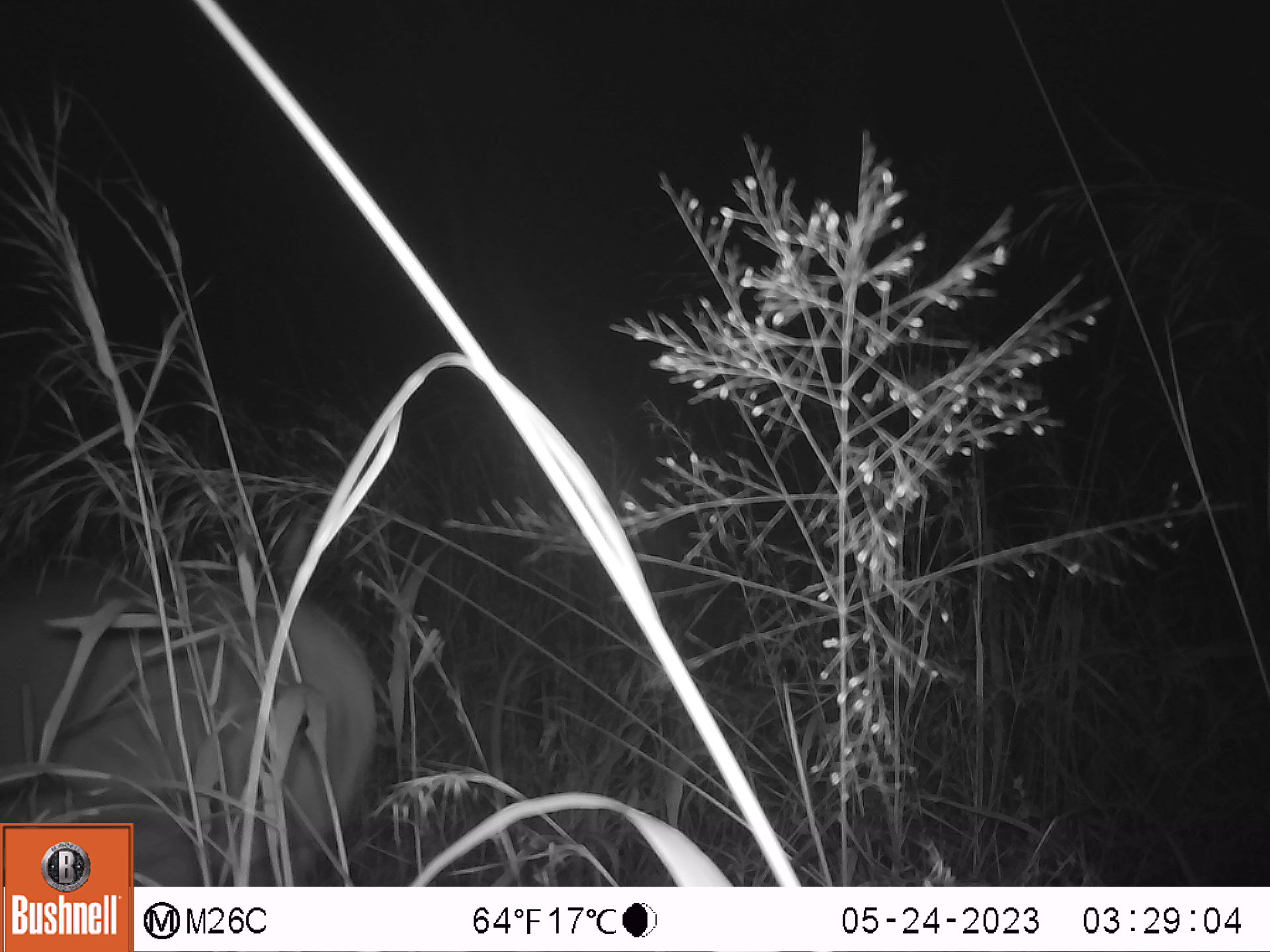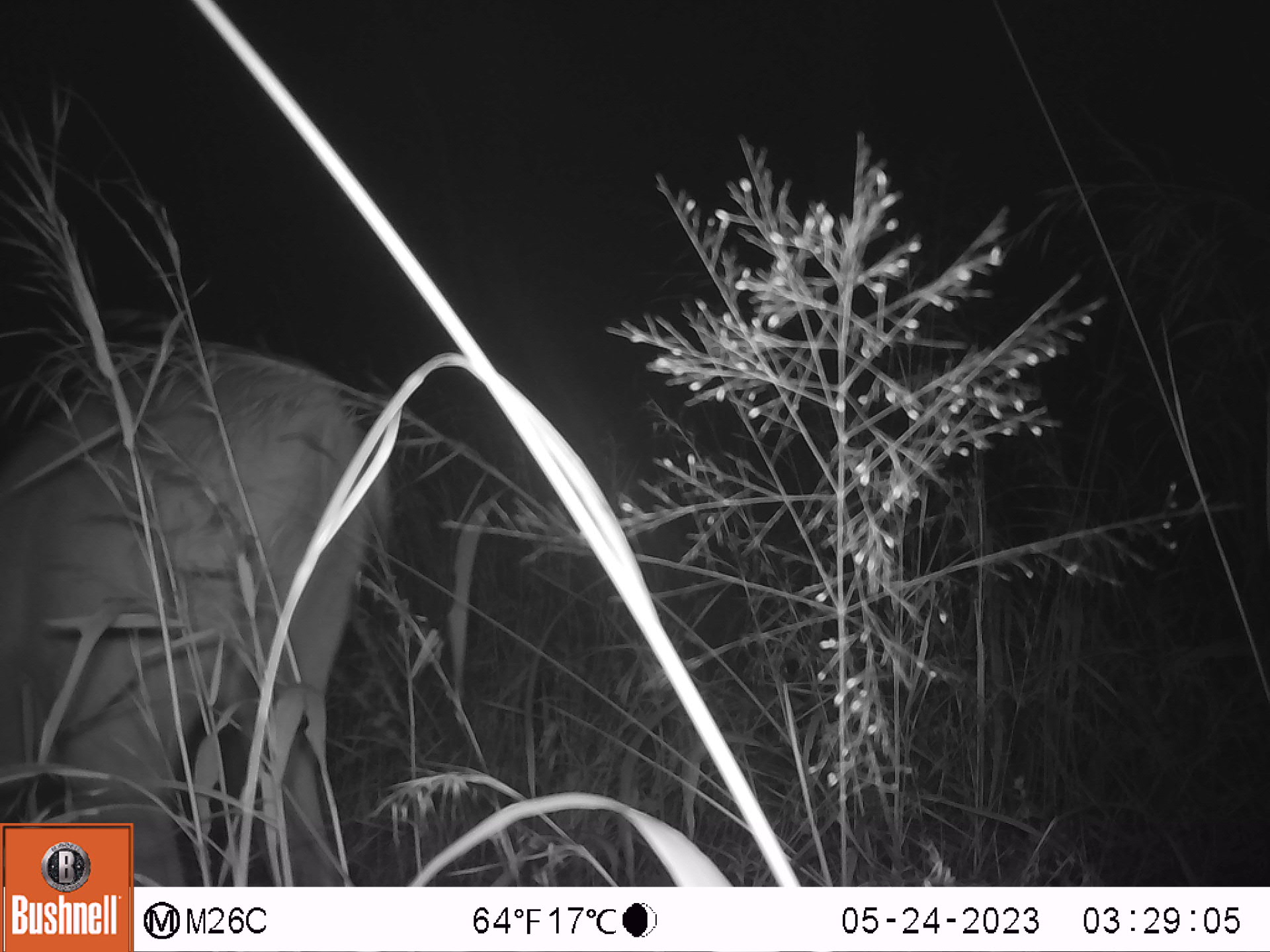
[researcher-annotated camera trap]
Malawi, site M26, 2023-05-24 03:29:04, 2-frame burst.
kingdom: Animalia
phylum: Chordata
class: Mammalia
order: Artiodactyla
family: Bovidae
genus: Tragelaphus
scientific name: Tragelaphus strepsiceros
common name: greater kudu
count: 1